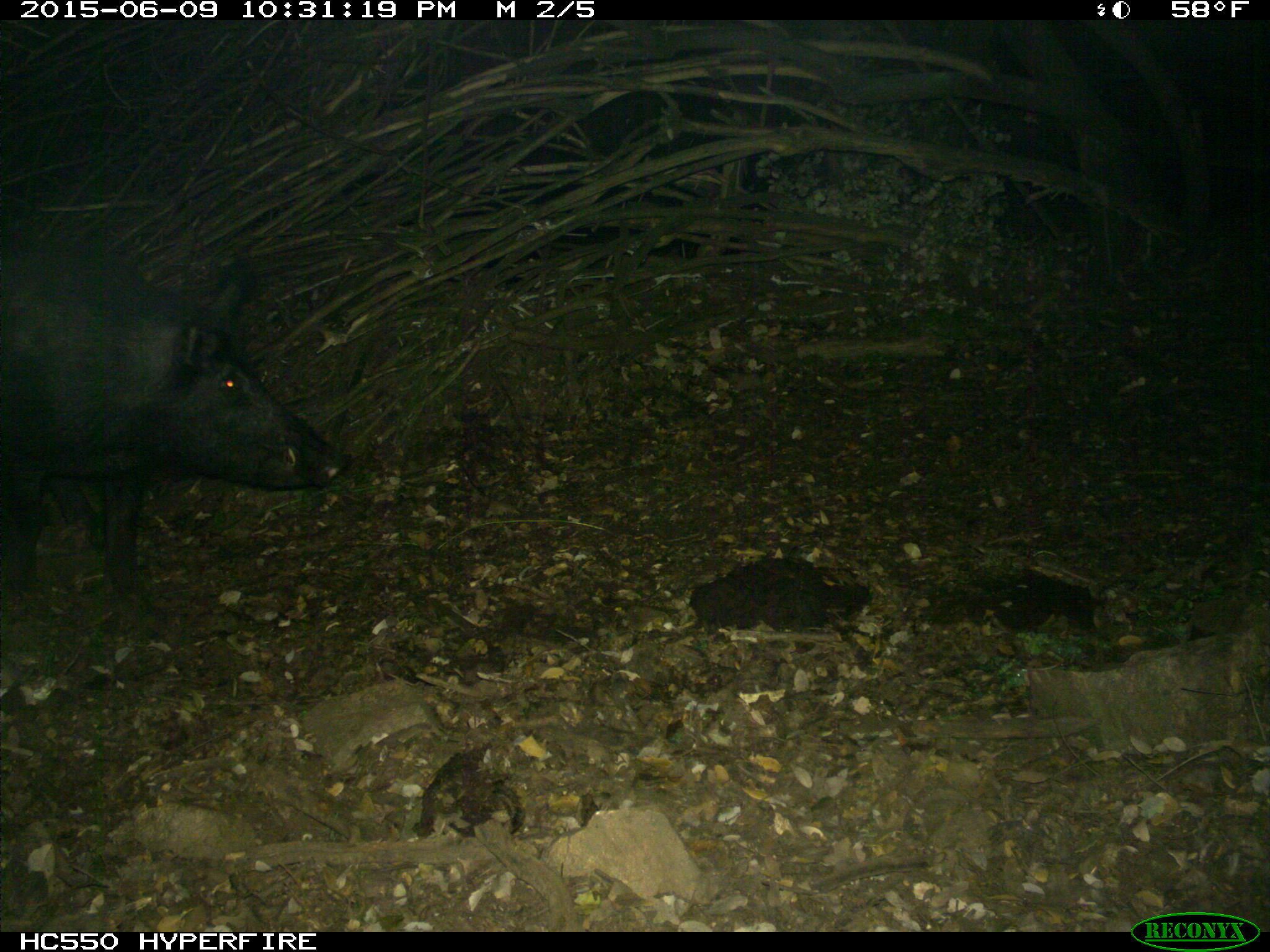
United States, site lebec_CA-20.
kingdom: Animalia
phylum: Chordata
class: Mammalia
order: Artiodactyla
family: Suidae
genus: Sus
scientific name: Sus scrofa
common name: wild boar